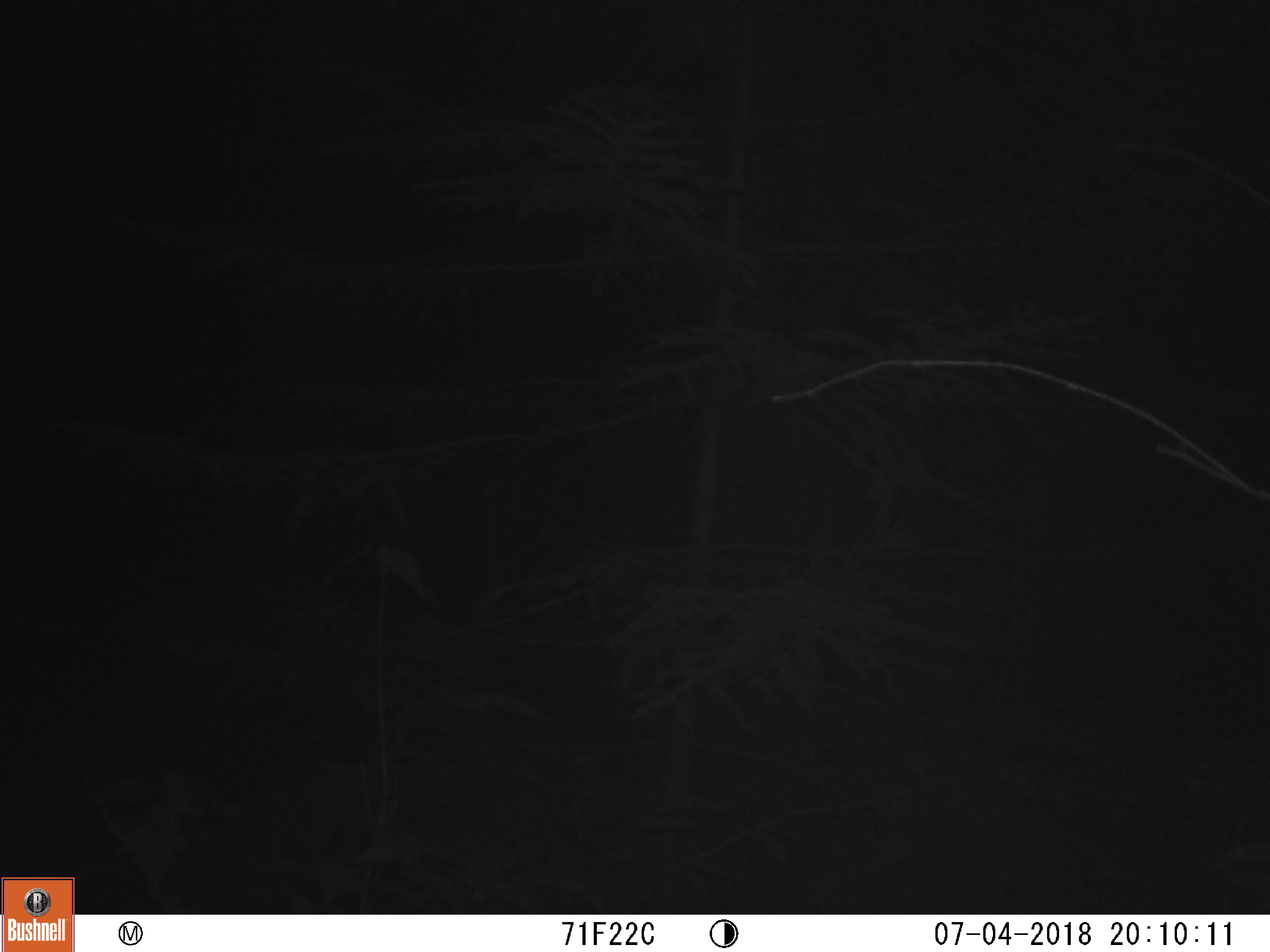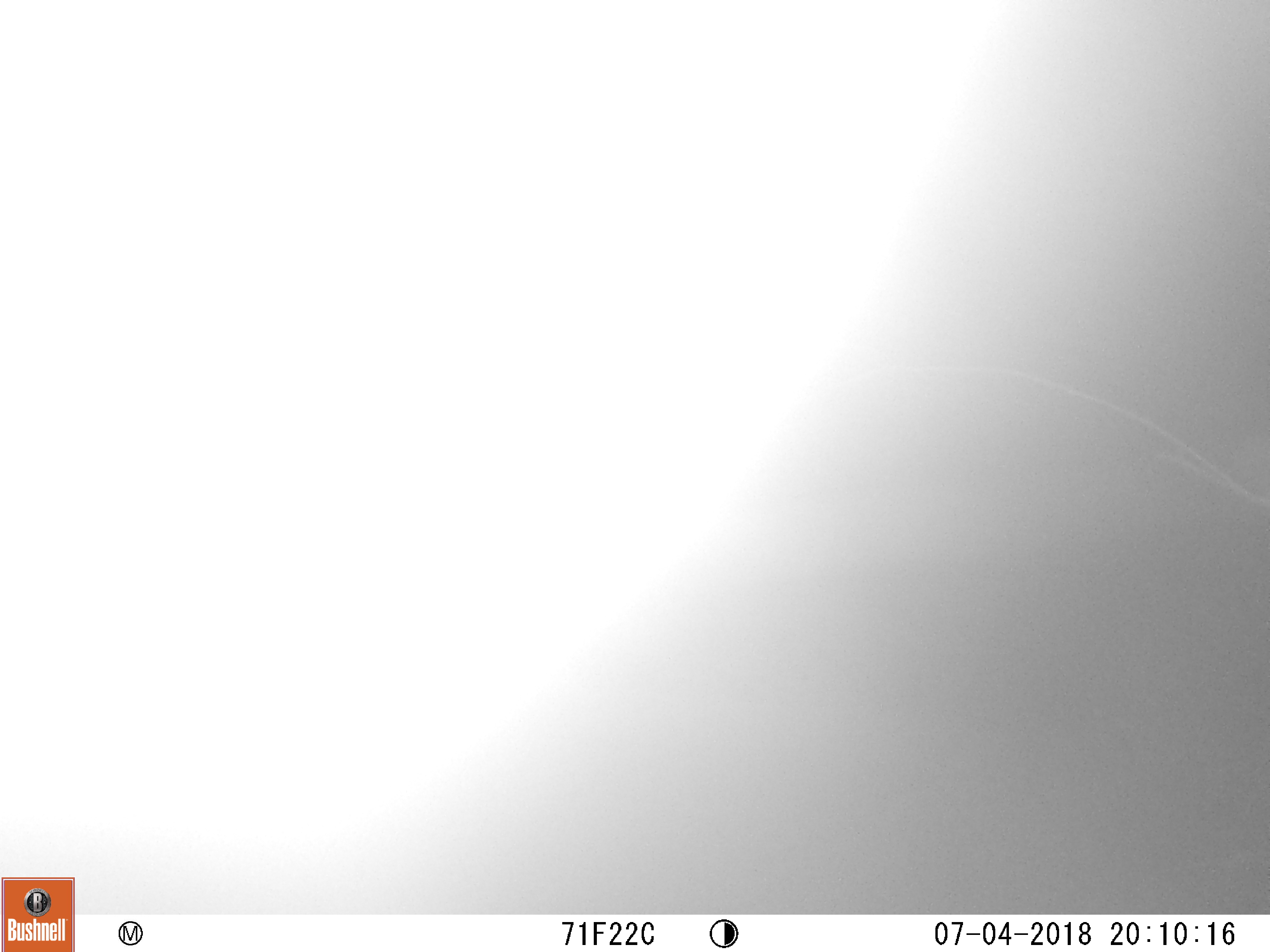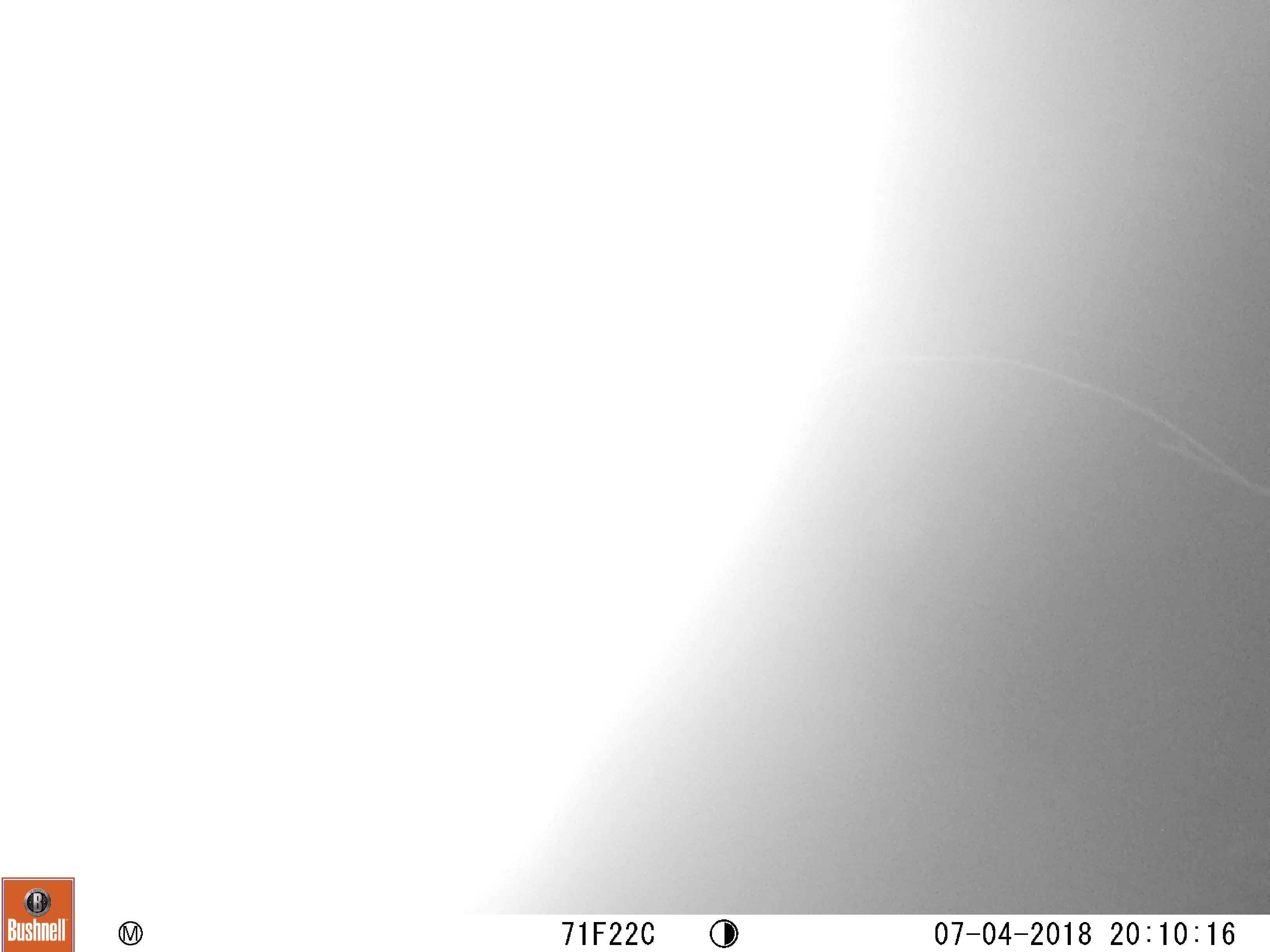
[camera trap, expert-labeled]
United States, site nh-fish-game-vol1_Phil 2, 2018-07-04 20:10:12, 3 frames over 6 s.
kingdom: Animalia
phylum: Chordata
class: Mammalia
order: Carnivora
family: Ursidae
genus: Ursus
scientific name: Ursus americanus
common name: black bear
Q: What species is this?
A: Black bear (Ursus americanus).